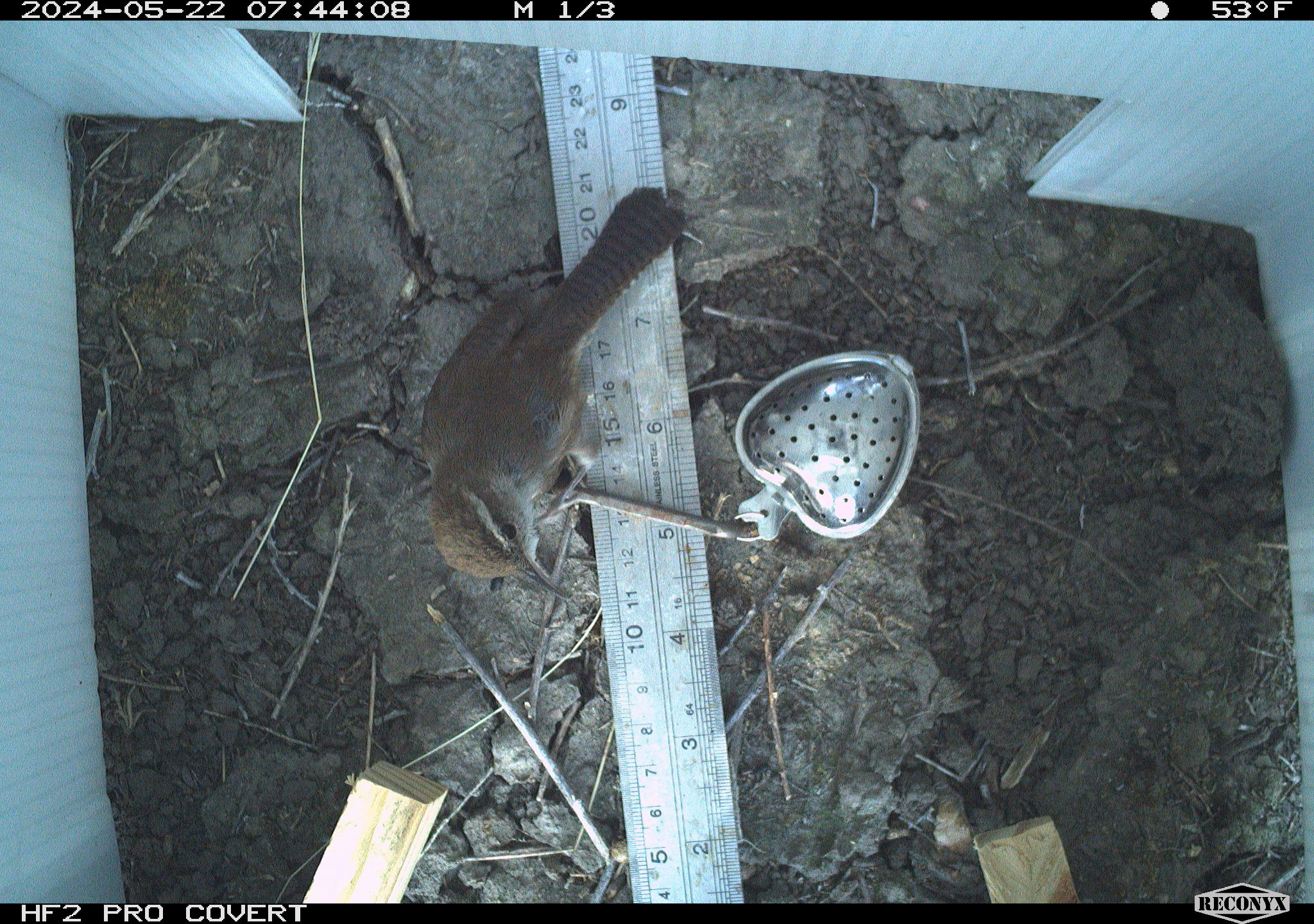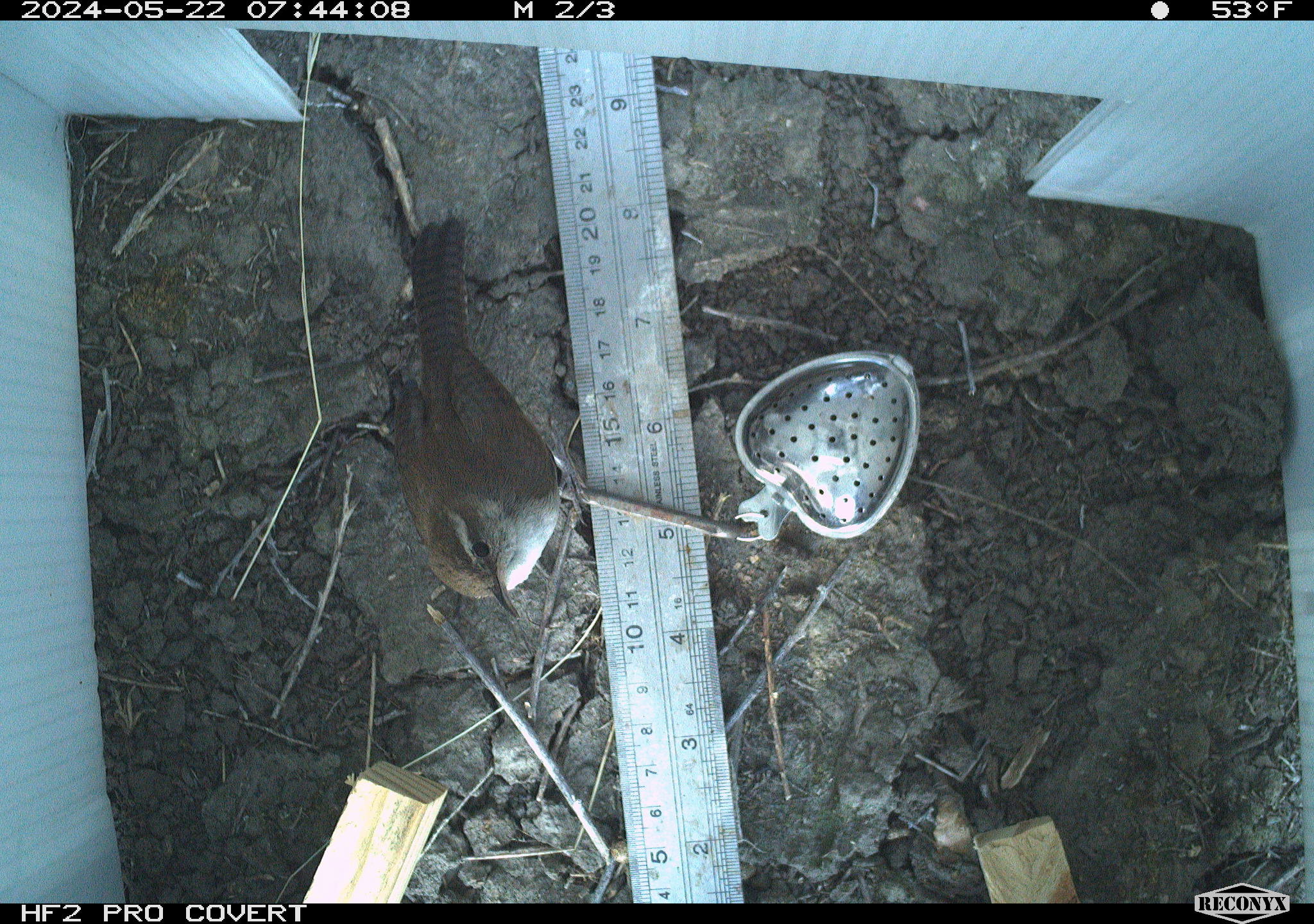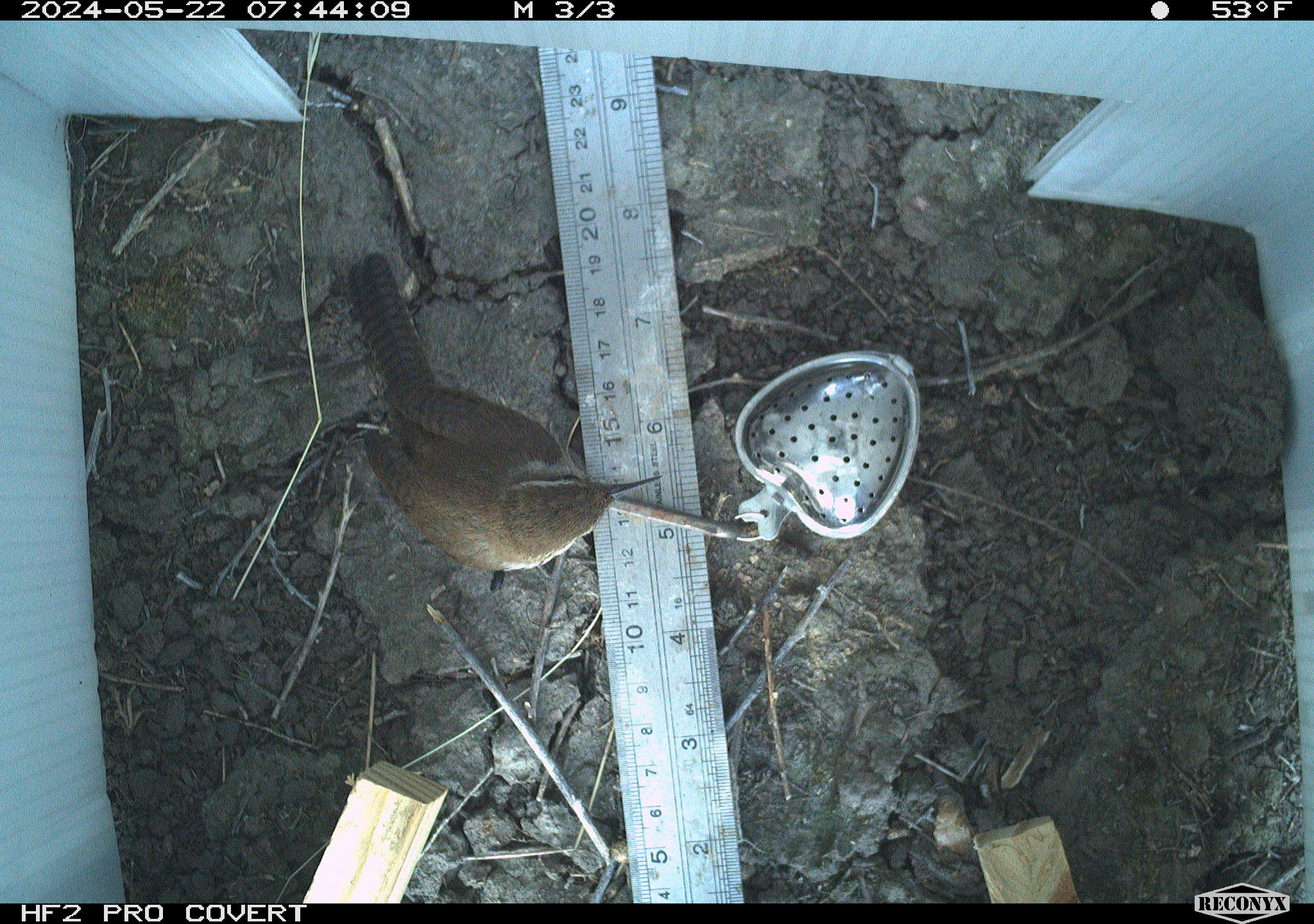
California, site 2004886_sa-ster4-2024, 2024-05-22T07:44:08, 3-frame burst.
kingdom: Animalia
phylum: Chordata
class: Aves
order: Passeriformes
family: Troglodytidae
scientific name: Troglodytidae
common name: wren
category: troglodytidae family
Troglodytidae family (wren) (Troglodytidae).